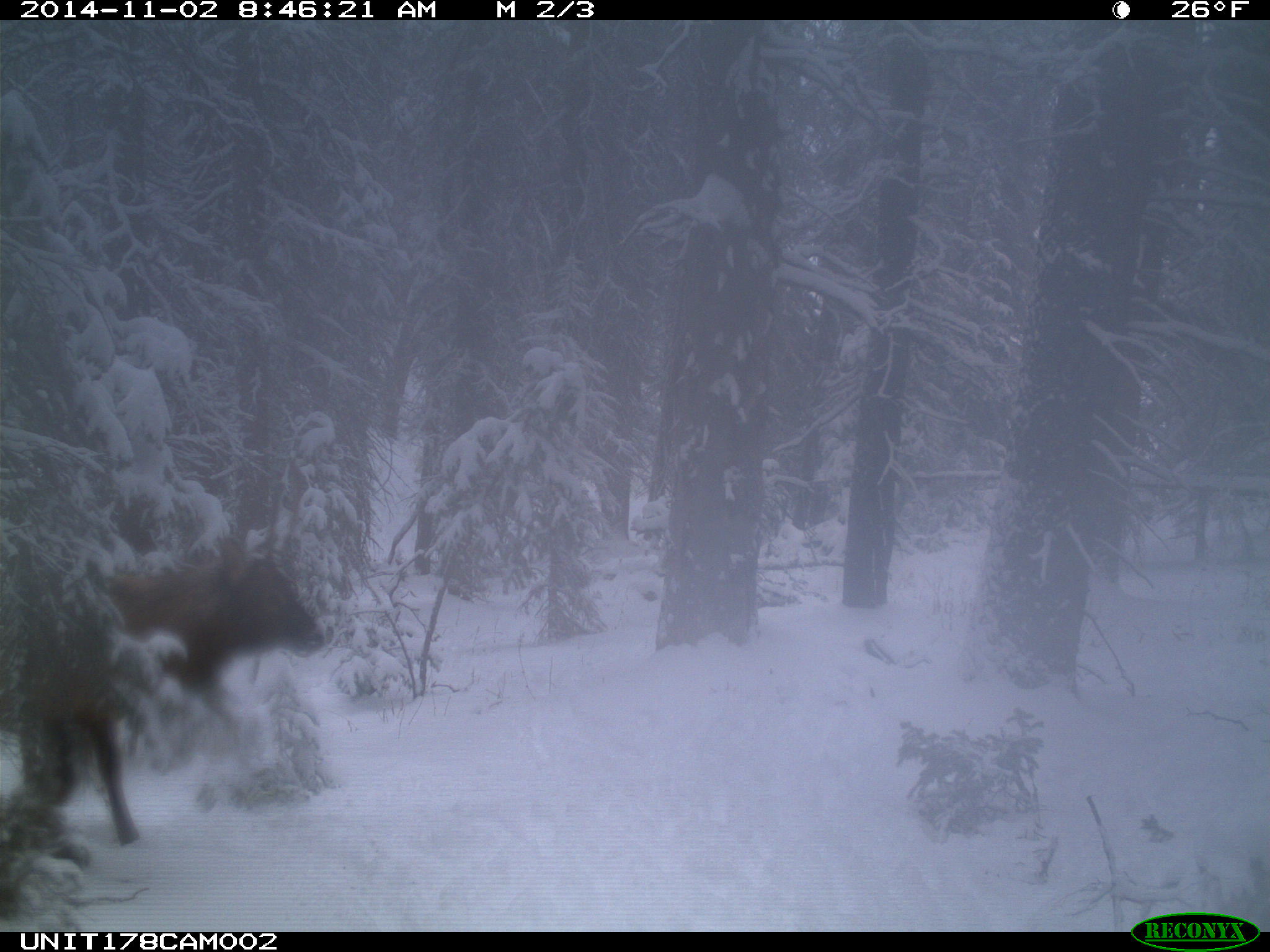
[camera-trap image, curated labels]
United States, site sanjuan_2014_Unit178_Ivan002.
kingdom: Animalia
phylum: Chordata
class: Mammalia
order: Artiodactyla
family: Cervidae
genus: Cervus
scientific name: Cervus elaphus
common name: red deer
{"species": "Cervus elaphus (red deer)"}